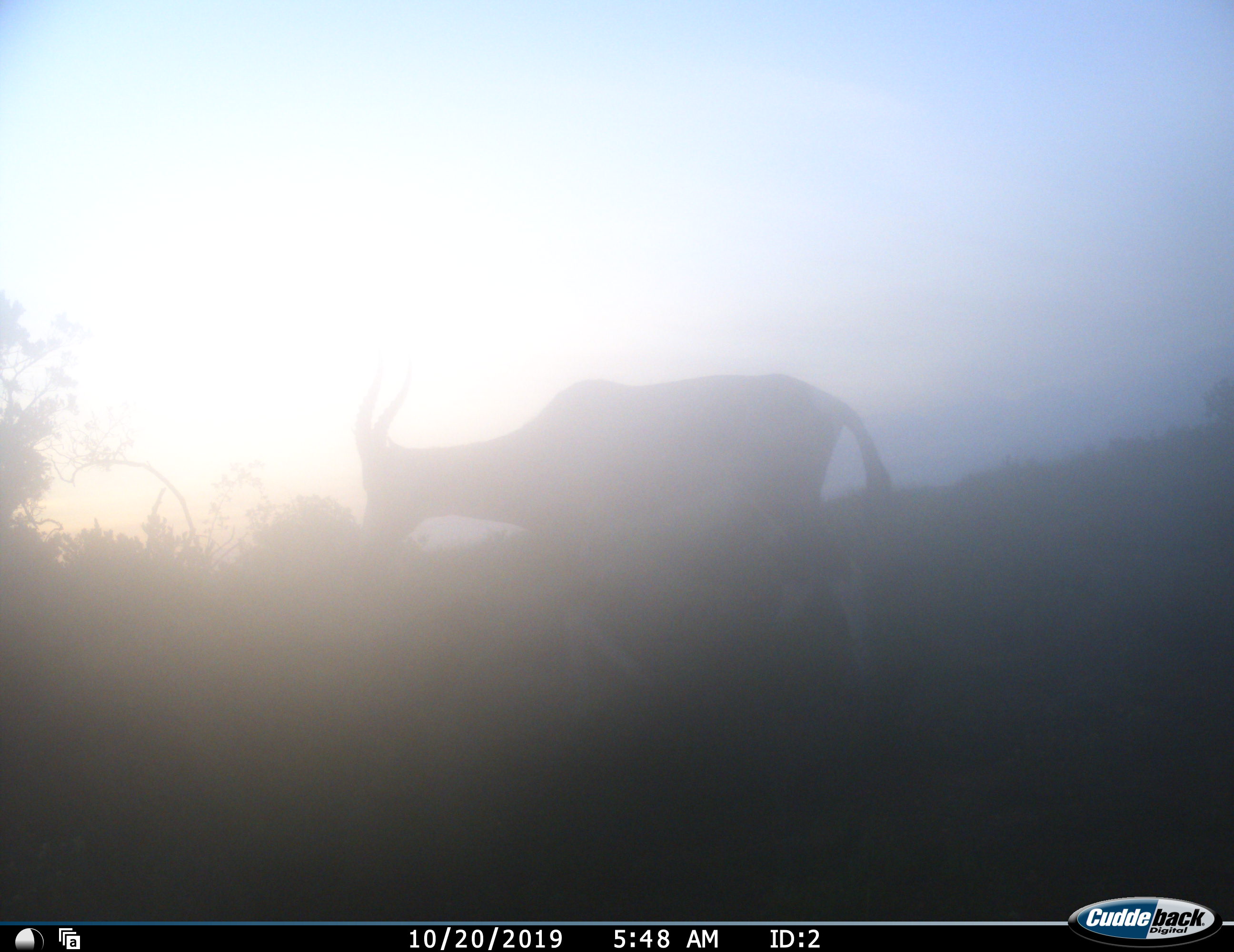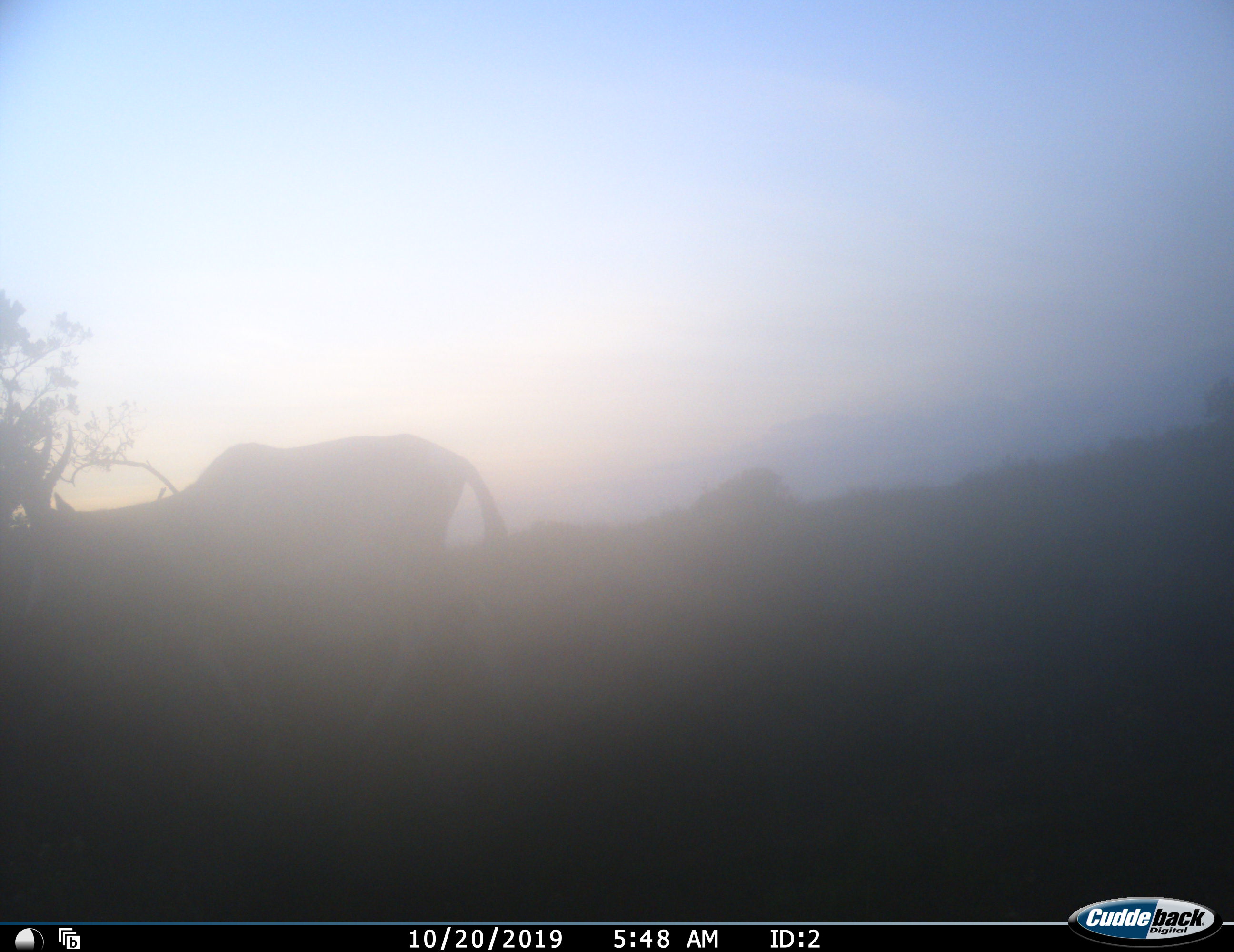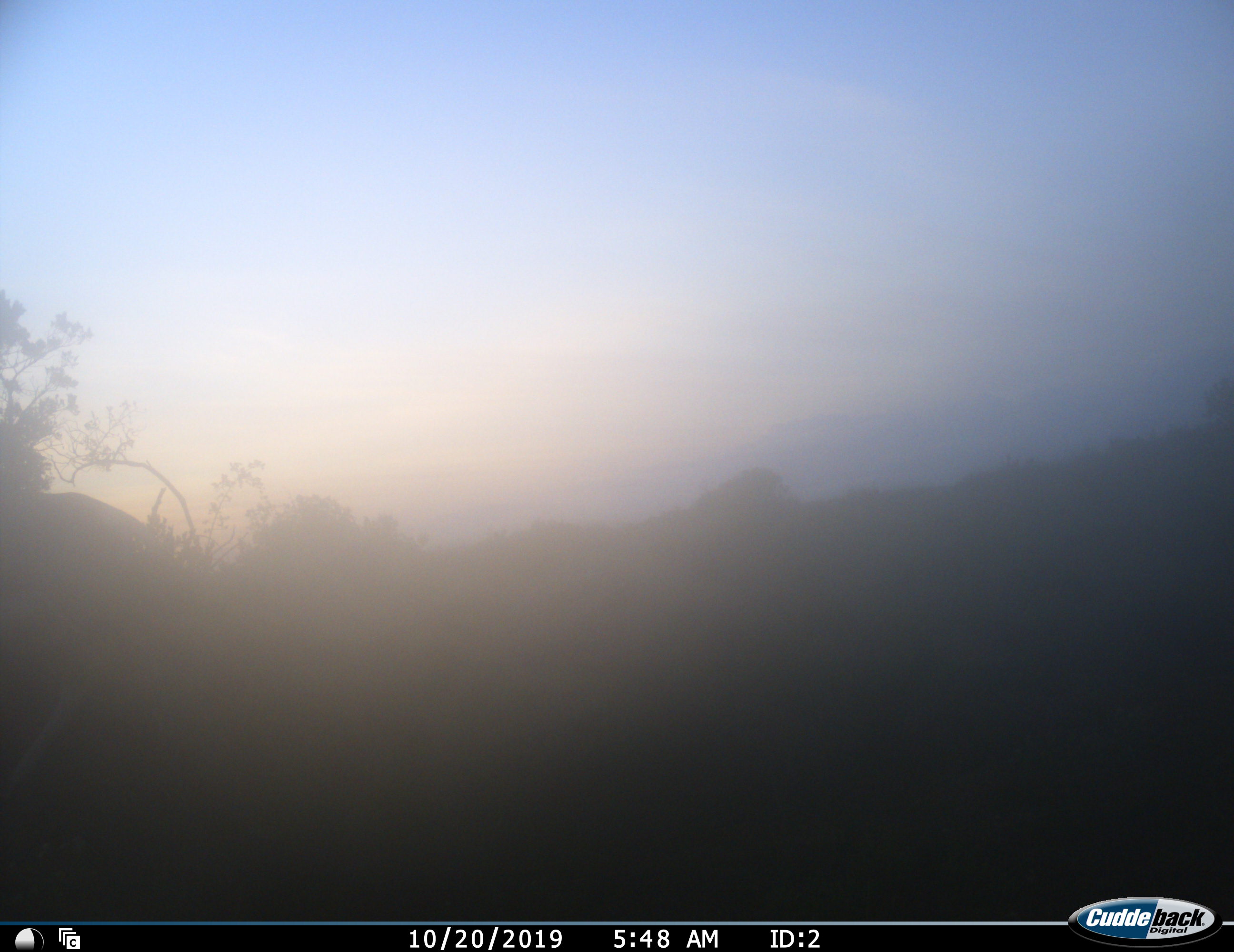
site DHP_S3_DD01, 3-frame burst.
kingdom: Animalia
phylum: Chordata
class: Mammalia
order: Artiodactyla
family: Bovidae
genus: Damaliscus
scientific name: Damaliscus pygargus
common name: bontebok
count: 1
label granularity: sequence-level